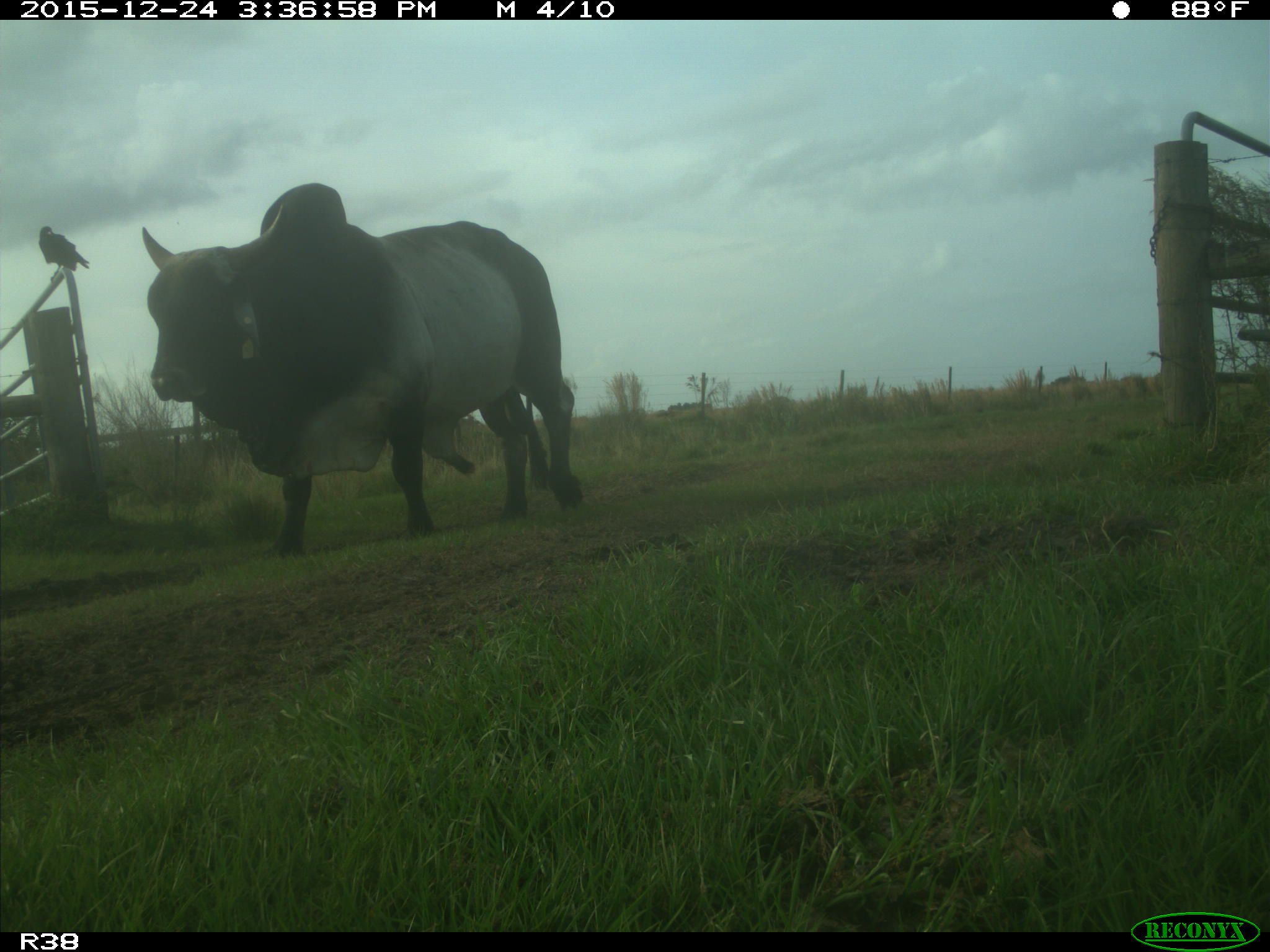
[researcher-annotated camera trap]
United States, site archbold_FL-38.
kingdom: Animalia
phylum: Chordata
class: Mammalia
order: Artiodactyla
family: Bovidae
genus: Bos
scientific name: Bos taurus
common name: domestic cow